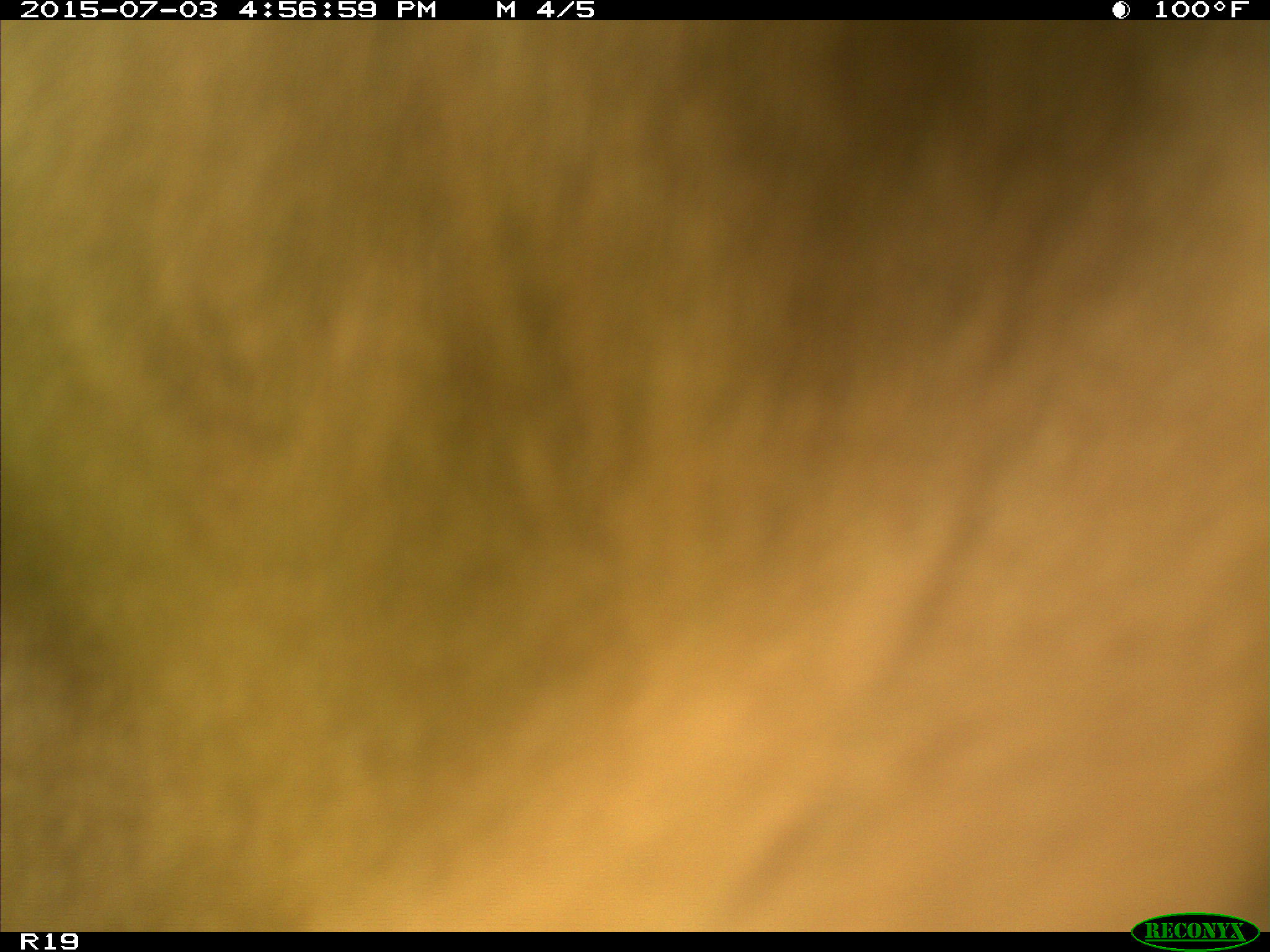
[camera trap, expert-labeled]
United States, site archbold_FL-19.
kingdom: Animalia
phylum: Chordata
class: Mammalia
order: Artiodactyla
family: Bovidae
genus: Bos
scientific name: Bos taurus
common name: domestic cow